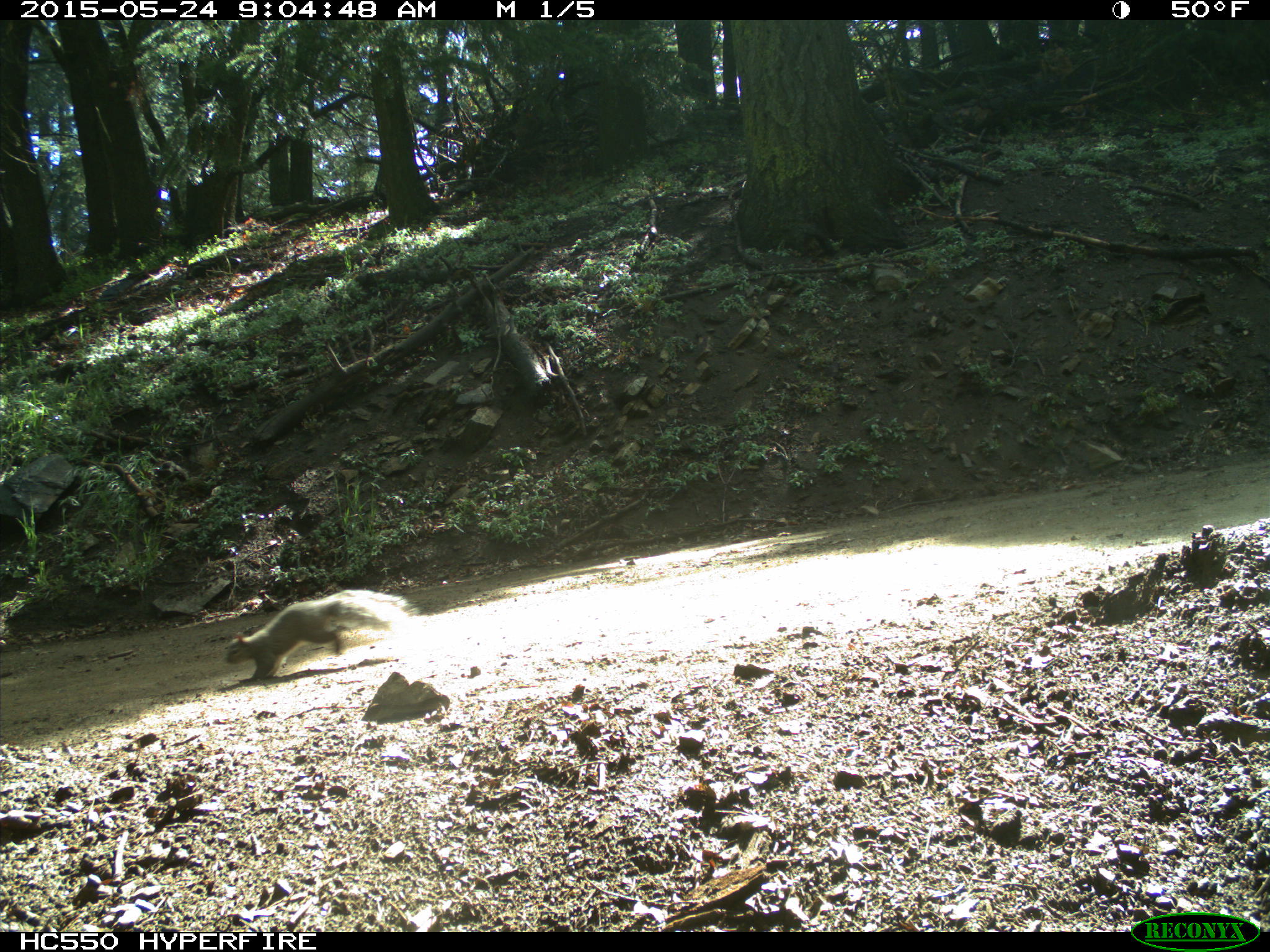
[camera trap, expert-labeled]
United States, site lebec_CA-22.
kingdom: Animalia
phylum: Chordata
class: Mammalia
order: Rodentia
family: Sciuridae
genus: Sciurus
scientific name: Sciurus carolinensis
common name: eastern gray squirrel